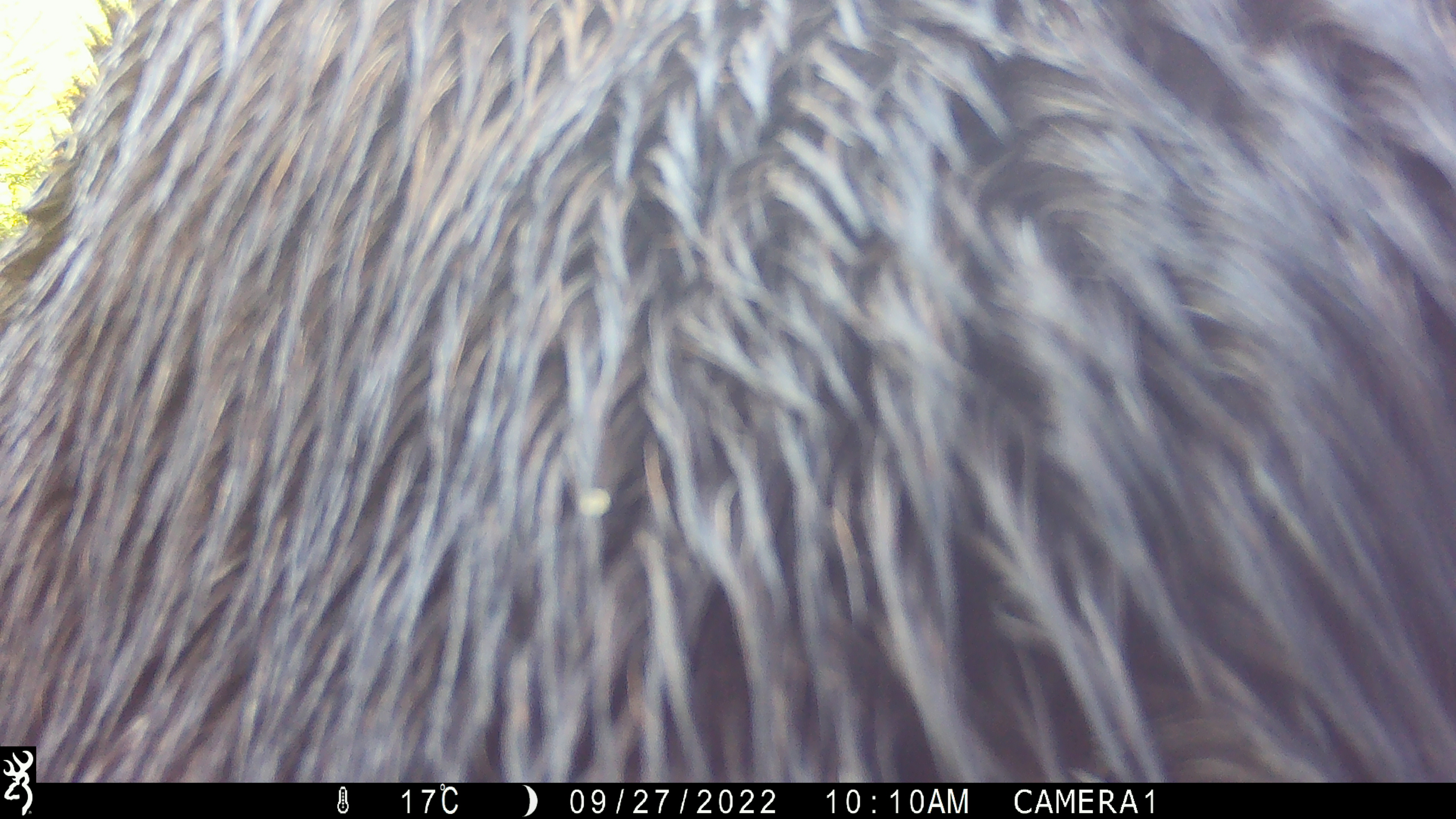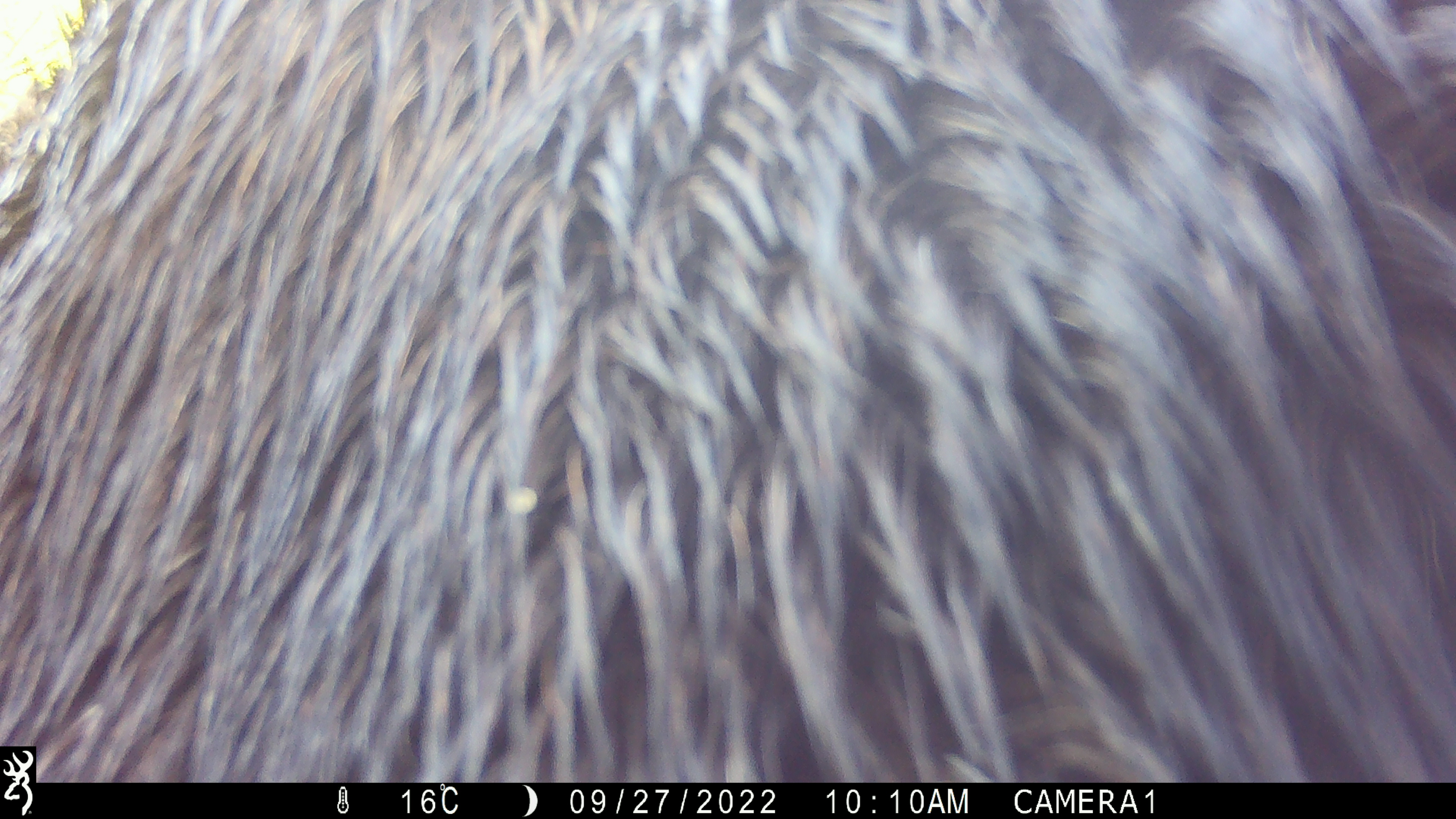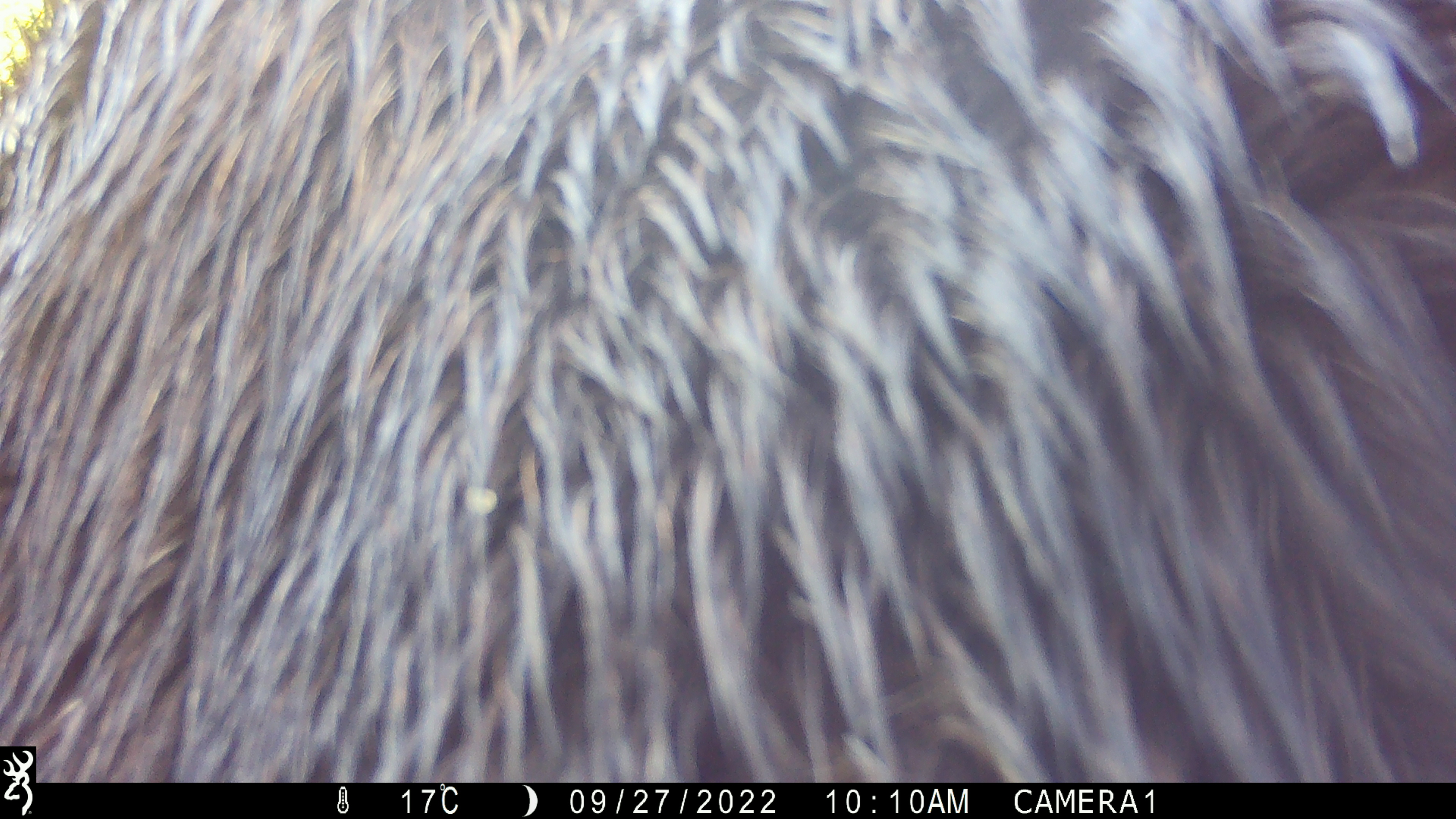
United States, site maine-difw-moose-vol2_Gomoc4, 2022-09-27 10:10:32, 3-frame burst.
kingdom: Animalia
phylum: Chordata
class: Mammalia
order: Artiodactyla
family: Cervidae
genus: Alces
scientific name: Alces alces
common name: moose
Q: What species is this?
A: Moose (Alces alces).